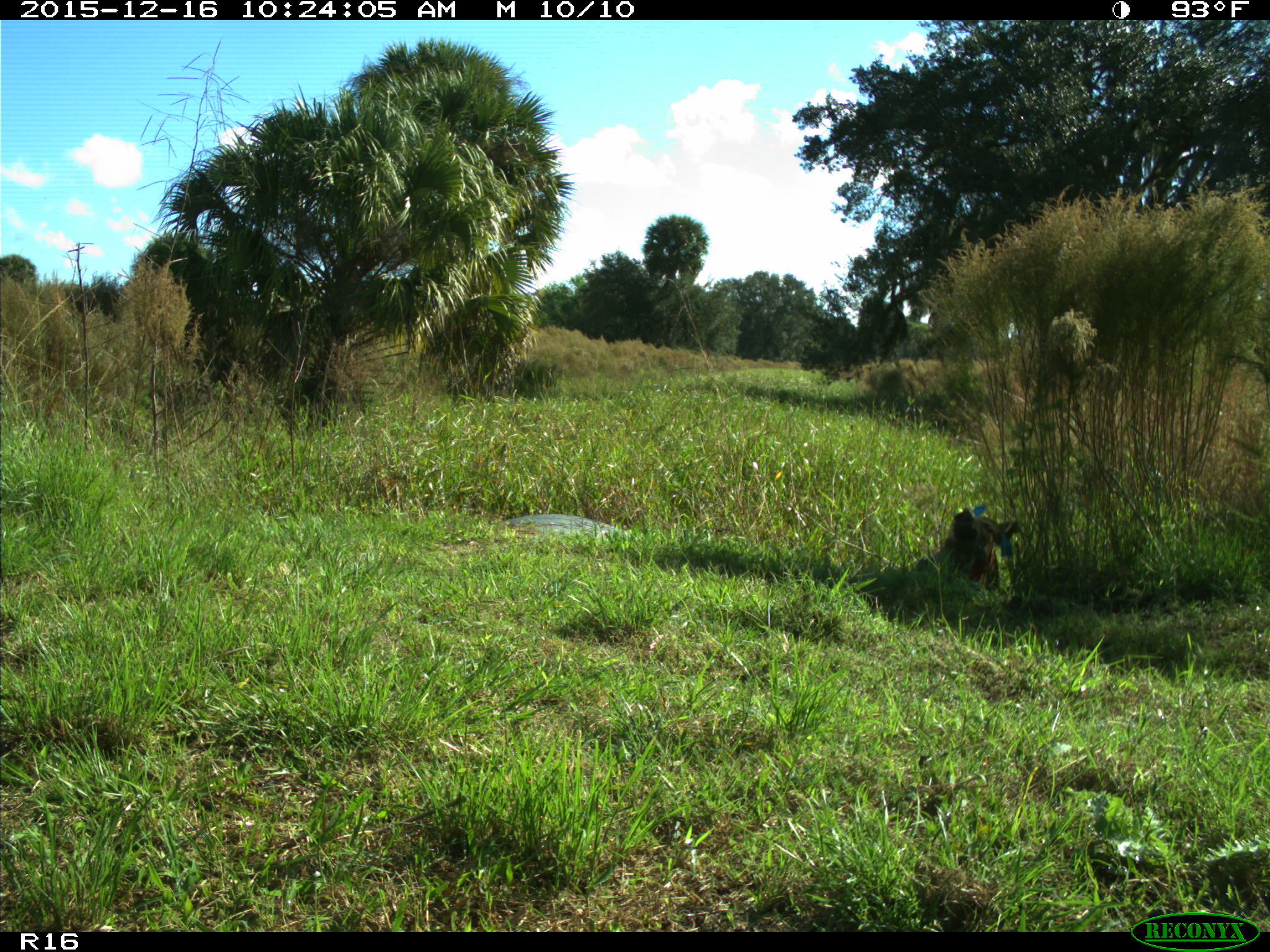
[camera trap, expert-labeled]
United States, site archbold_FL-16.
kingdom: Animalia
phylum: Chordata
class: Mammalia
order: Artiodactyla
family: Suidae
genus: Sus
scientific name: Sus scrofa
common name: wild boar